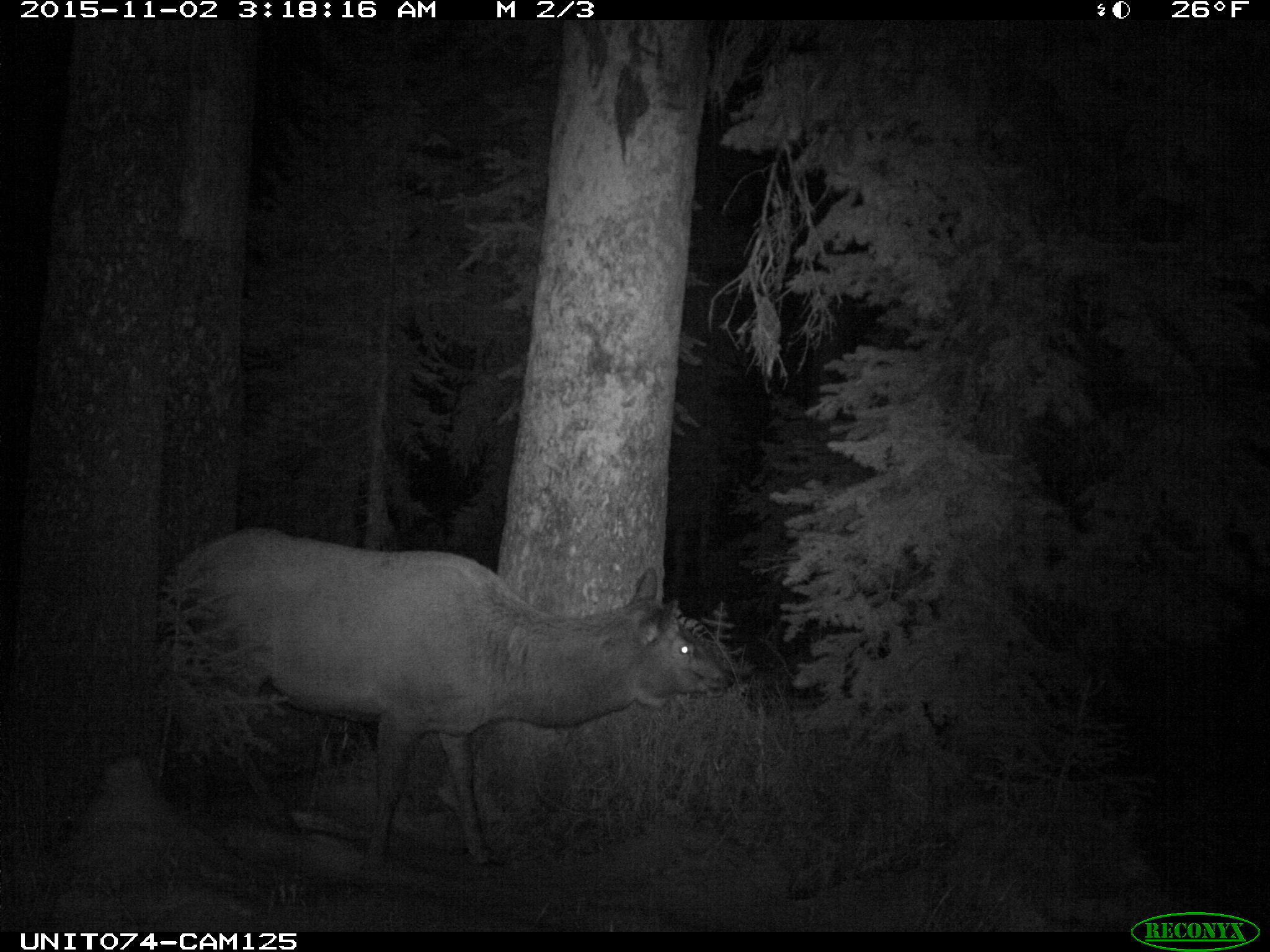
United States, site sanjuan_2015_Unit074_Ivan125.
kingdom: Animalia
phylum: Chordata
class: Mammalia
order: Artiodactyla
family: Cervidae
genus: Cervus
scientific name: Cervus elaphus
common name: red deer